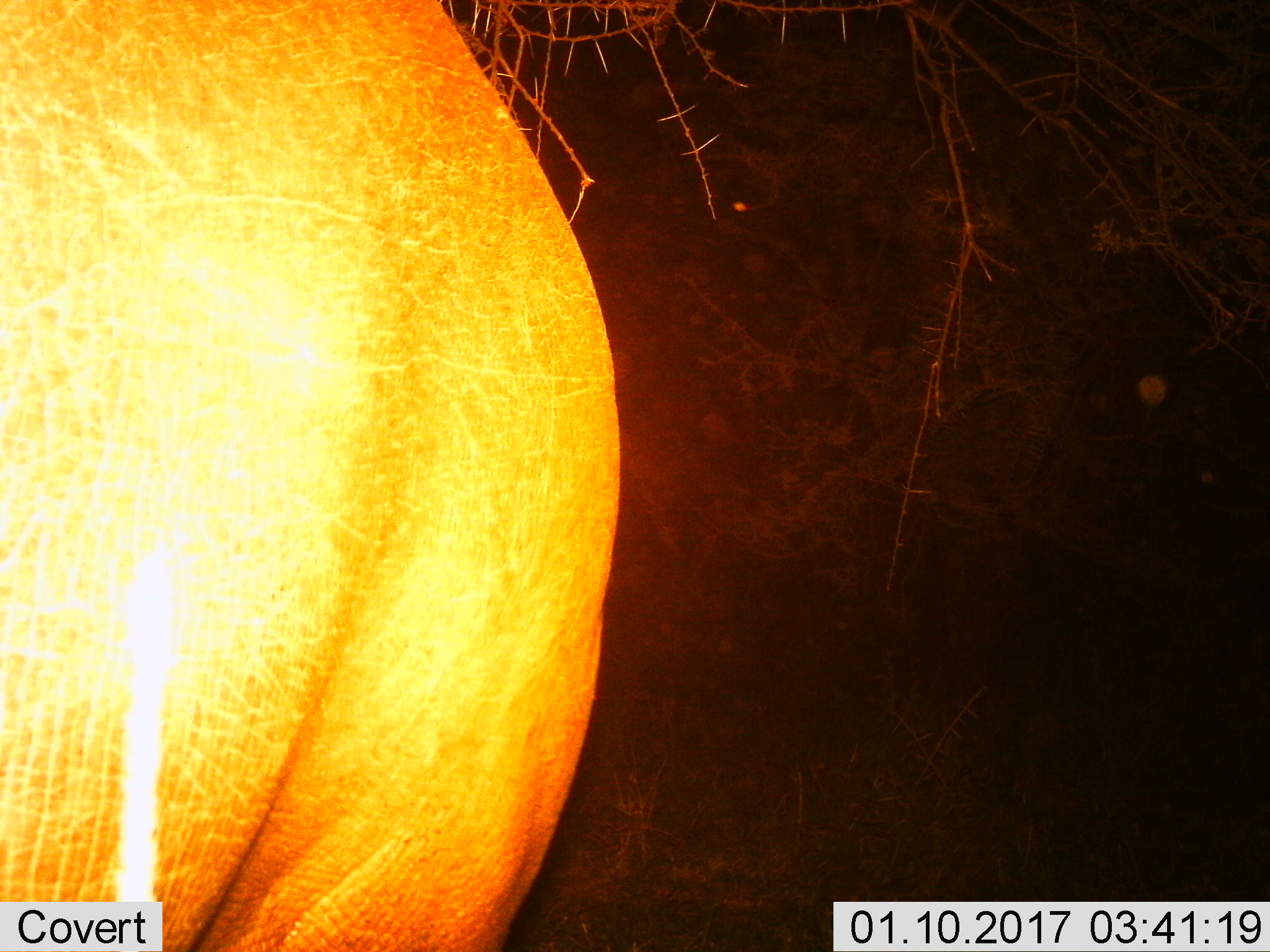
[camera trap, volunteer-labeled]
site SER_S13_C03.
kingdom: Animalia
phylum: Chordata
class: Mammalia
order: Artiodactyla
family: Hippopotamidae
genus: Hippopotamus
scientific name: Hippopotamus amphibius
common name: hippopotamus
Hippopotamus (Hippopotamus amphibius), count 1. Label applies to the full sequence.